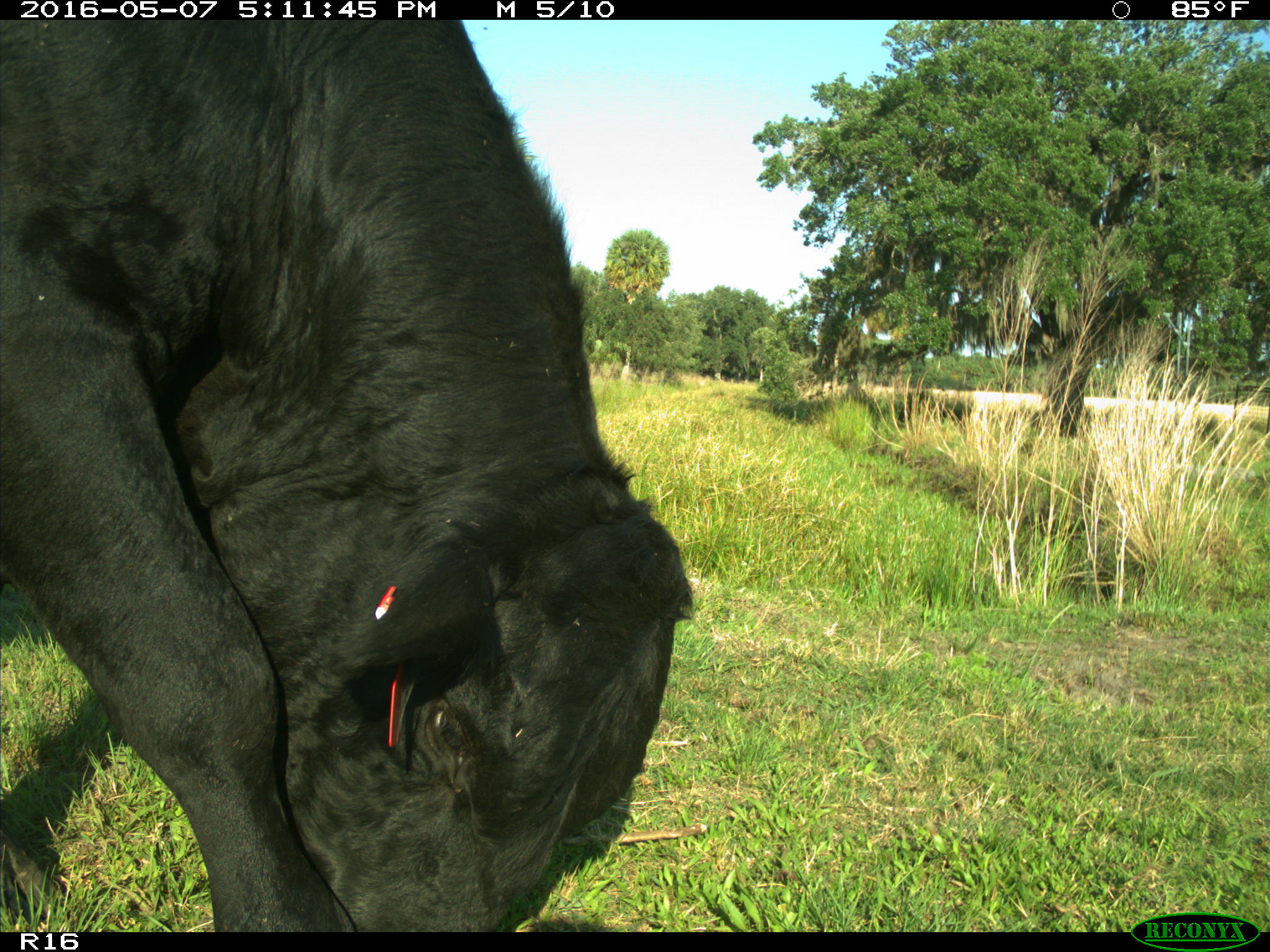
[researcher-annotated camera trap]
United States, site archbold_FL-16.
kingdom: Animalia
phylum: Chordata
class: Mammalia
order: Artiodactyla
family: Bovidae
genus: Bos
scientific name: Bos taurus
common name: domestic cow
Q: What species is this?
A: Bos taurus (domestic cow).